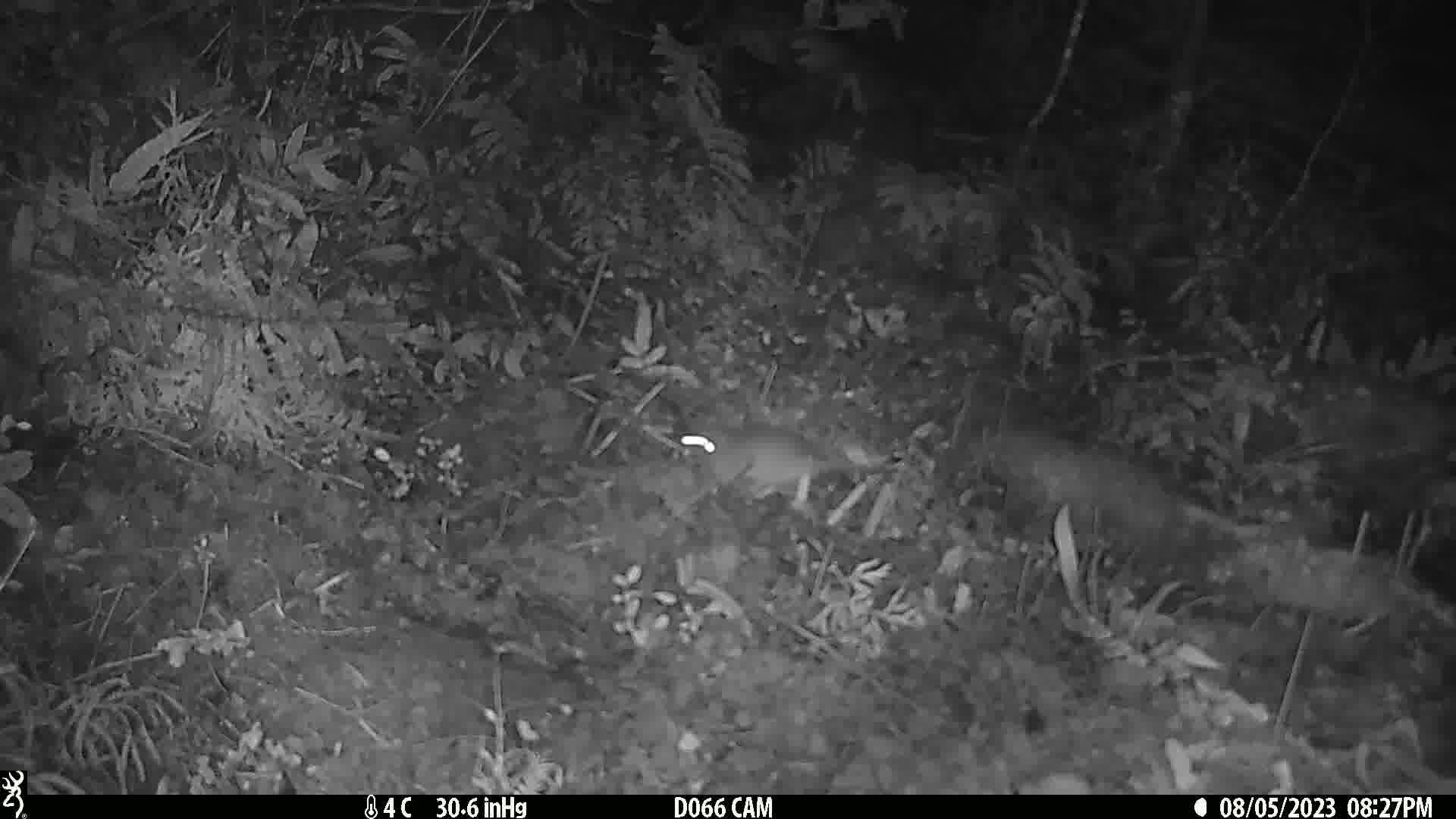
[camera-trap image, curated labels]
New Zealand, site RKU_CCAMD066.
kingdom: Animalia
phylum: Chordata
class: Mammalia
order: Rodentia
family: Muridae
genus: Rattus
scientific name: Rattus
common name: rat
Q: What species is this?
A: Rat (Rattus).